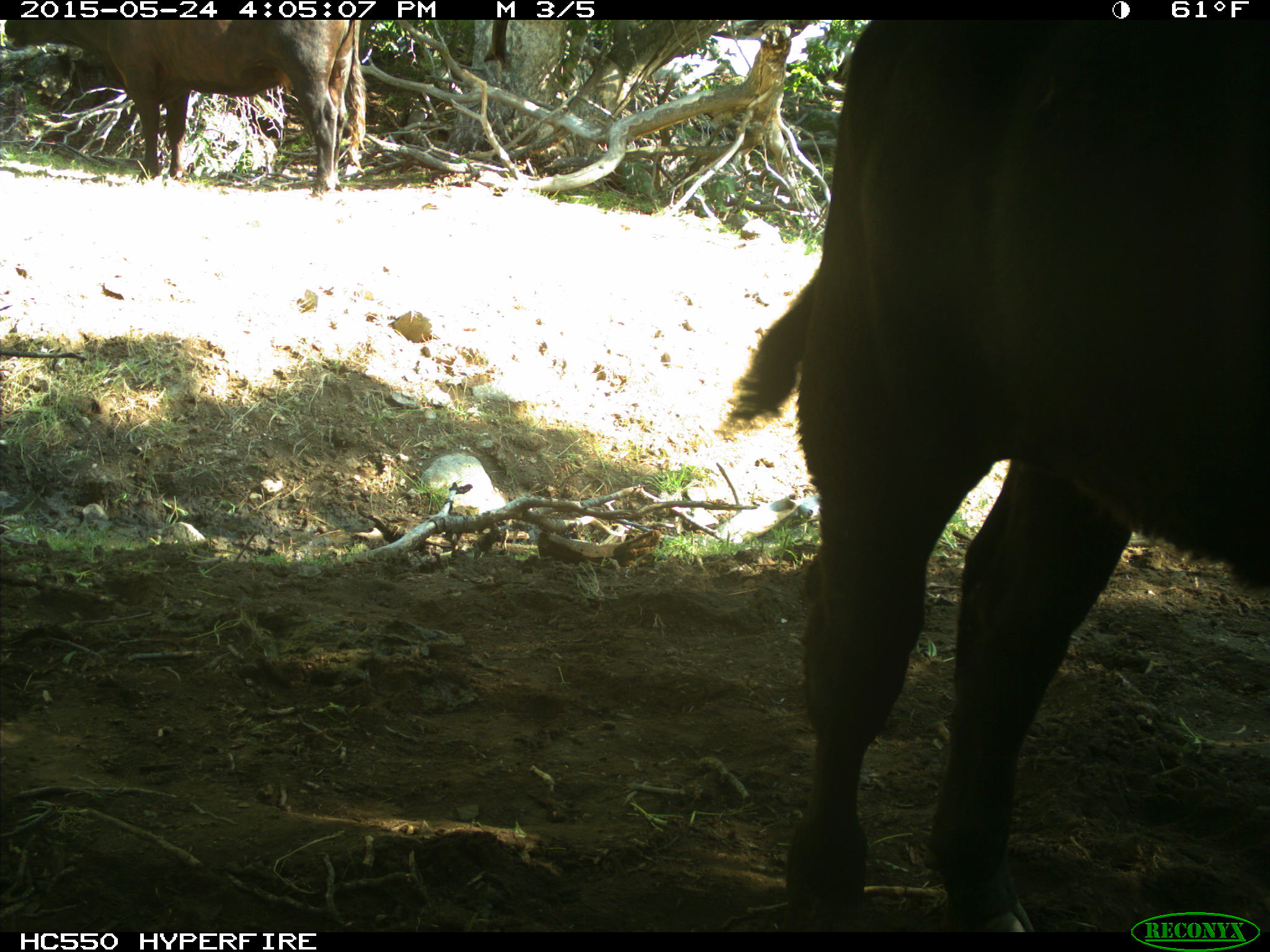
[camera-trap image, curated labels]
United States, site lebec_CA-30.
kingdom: Animalia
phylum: Chordata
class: Mammalia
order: Artiodactyla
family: Bovidae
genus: Bos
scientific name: Bos taurus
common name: domestic cow